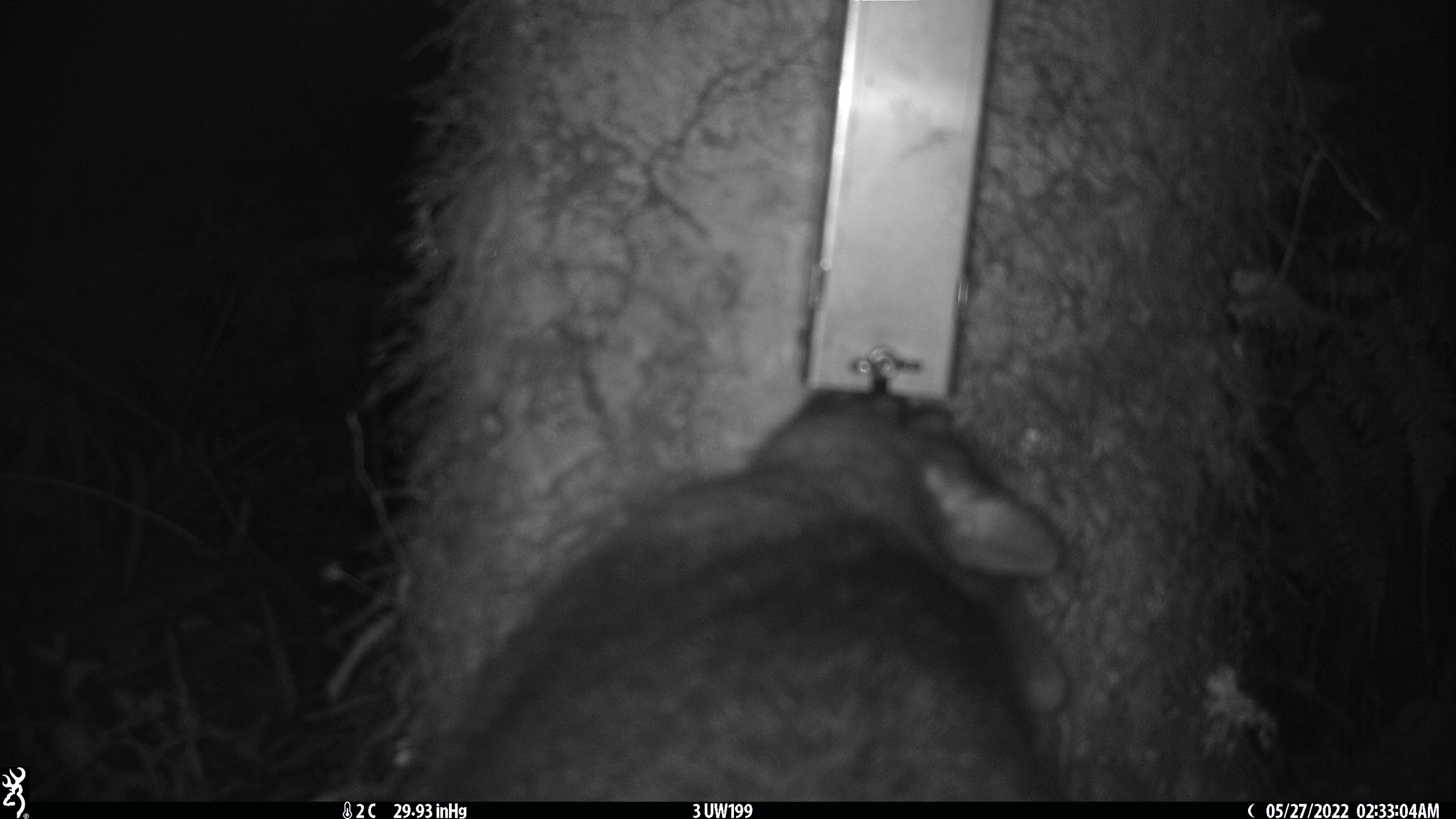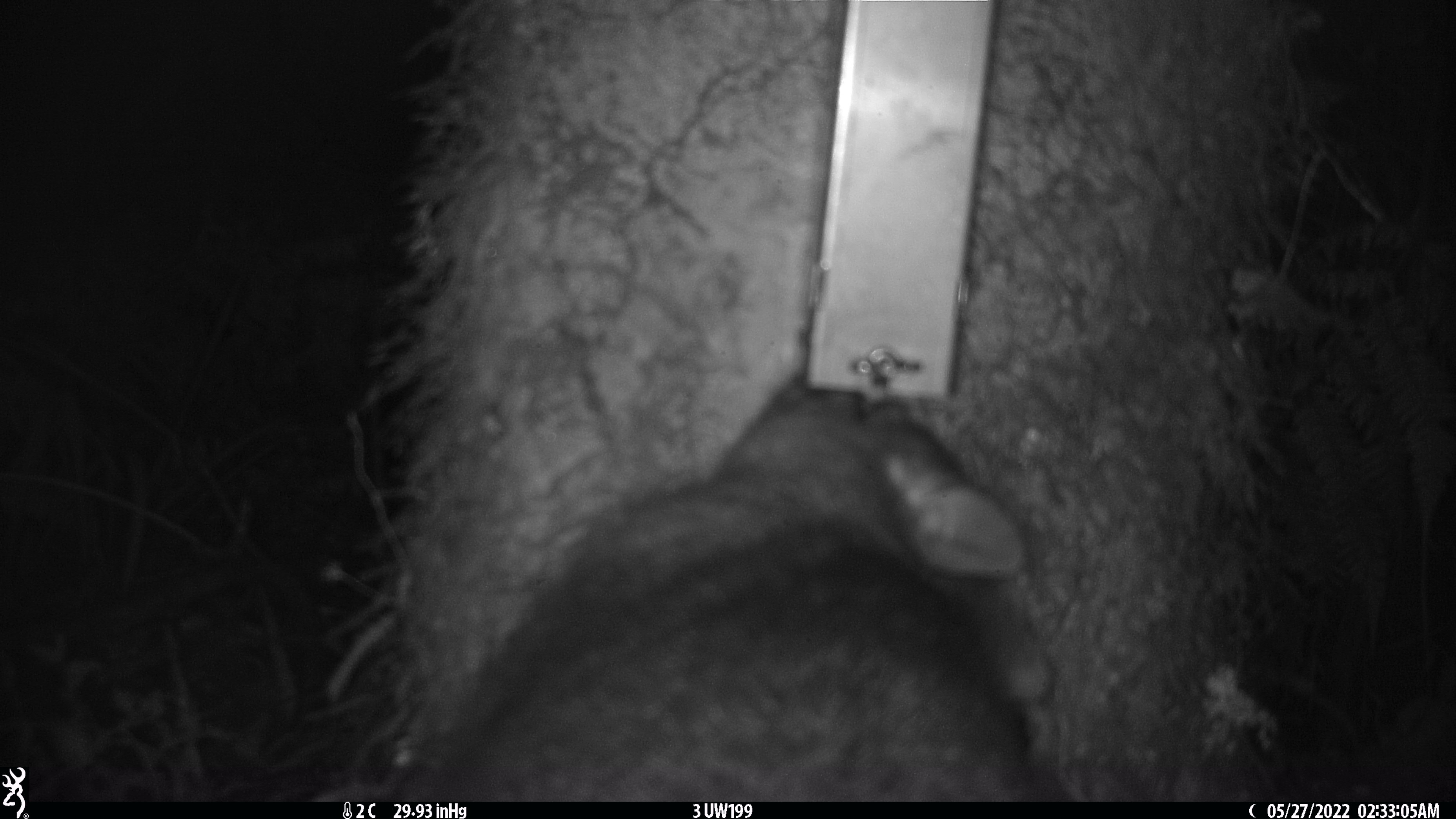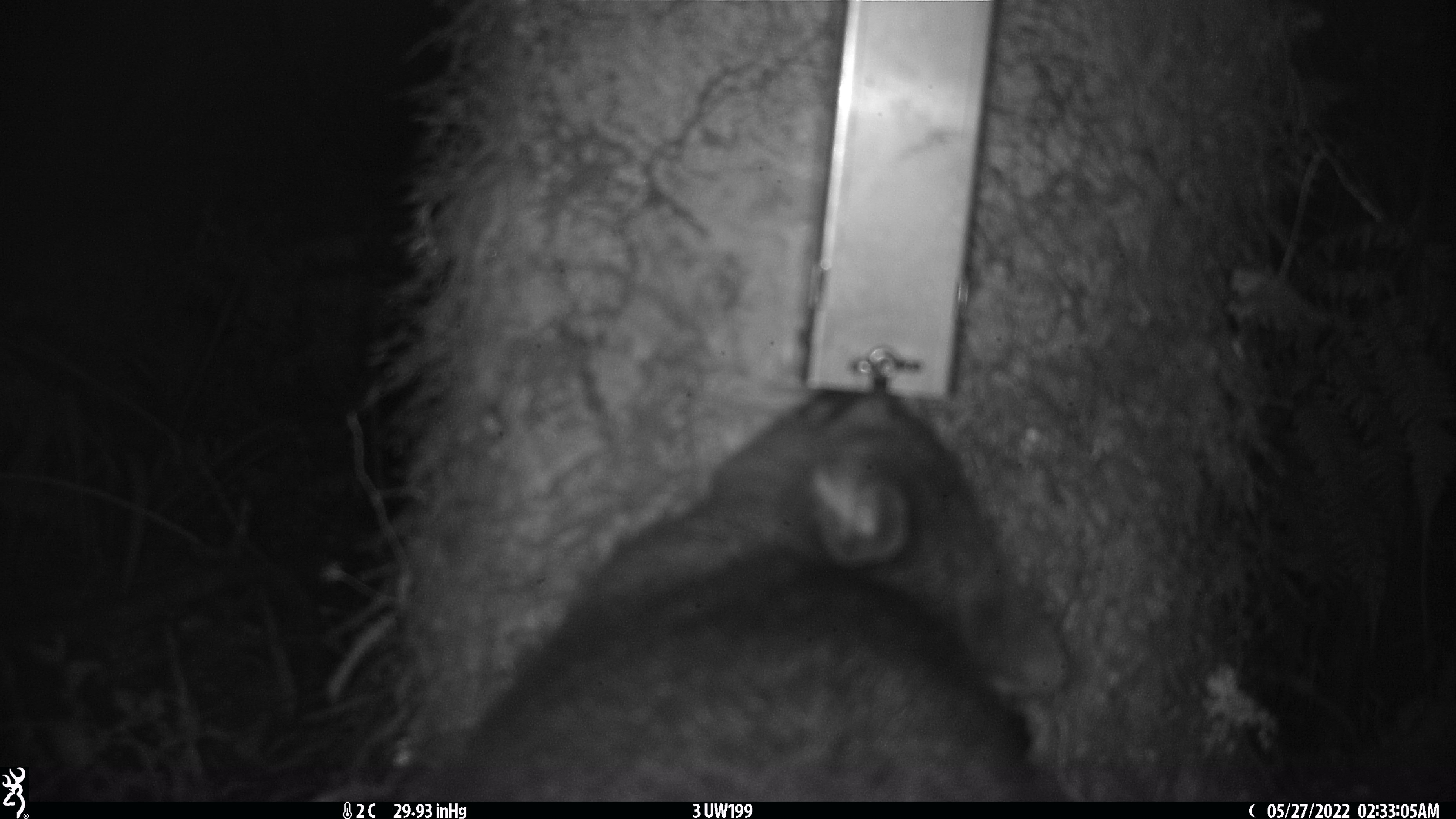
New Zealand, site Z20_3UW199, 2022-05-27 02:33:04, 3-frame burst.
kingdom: Animalia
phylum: Chordata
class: Mammalia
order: Diprotodontia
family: Phalangeridae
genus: Trichosurus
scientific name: Trichosurus vulpecula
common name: common brushtail possum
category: possum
Possum (common brushtail possum) (Trichosurus vulpecula).